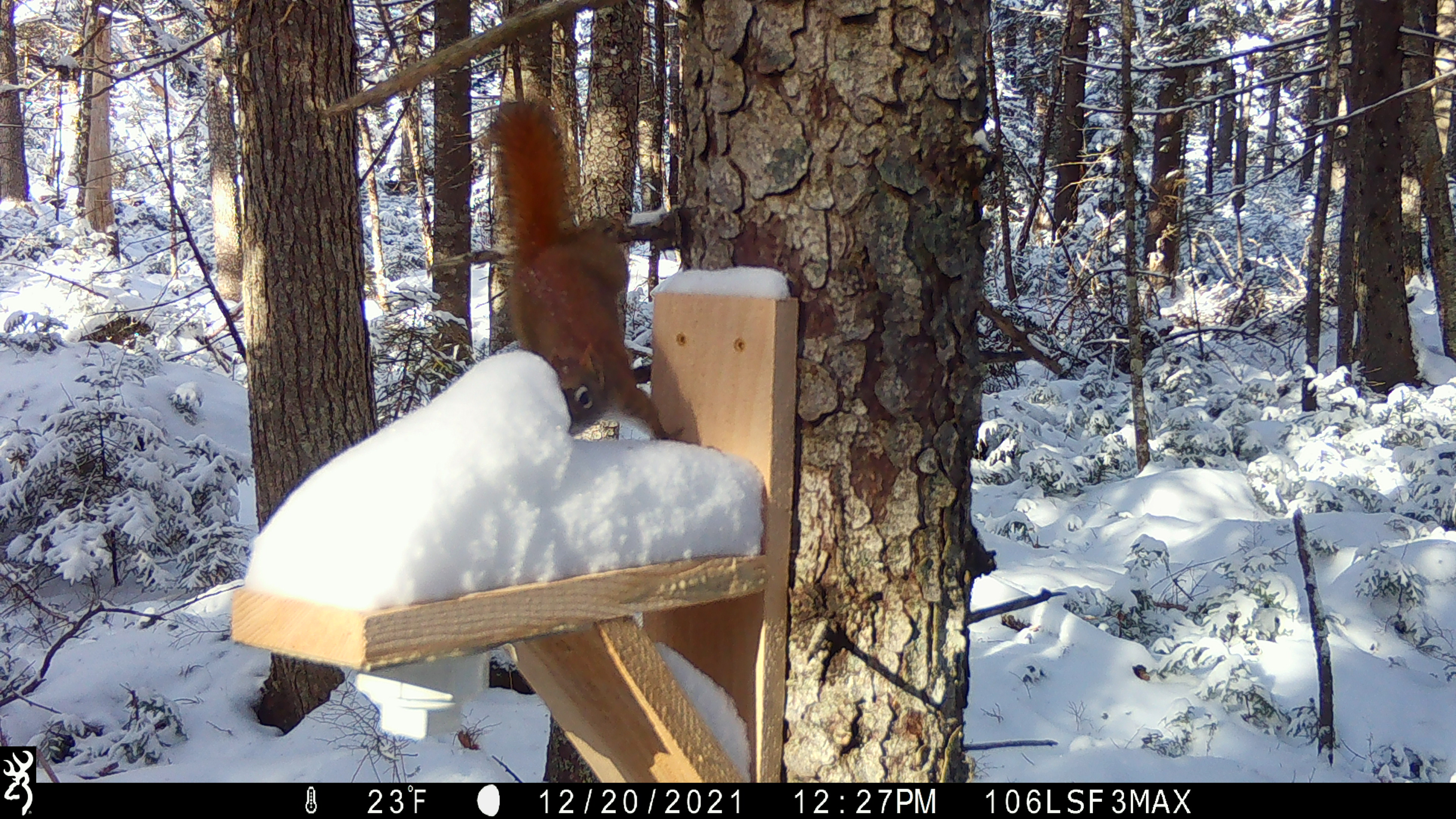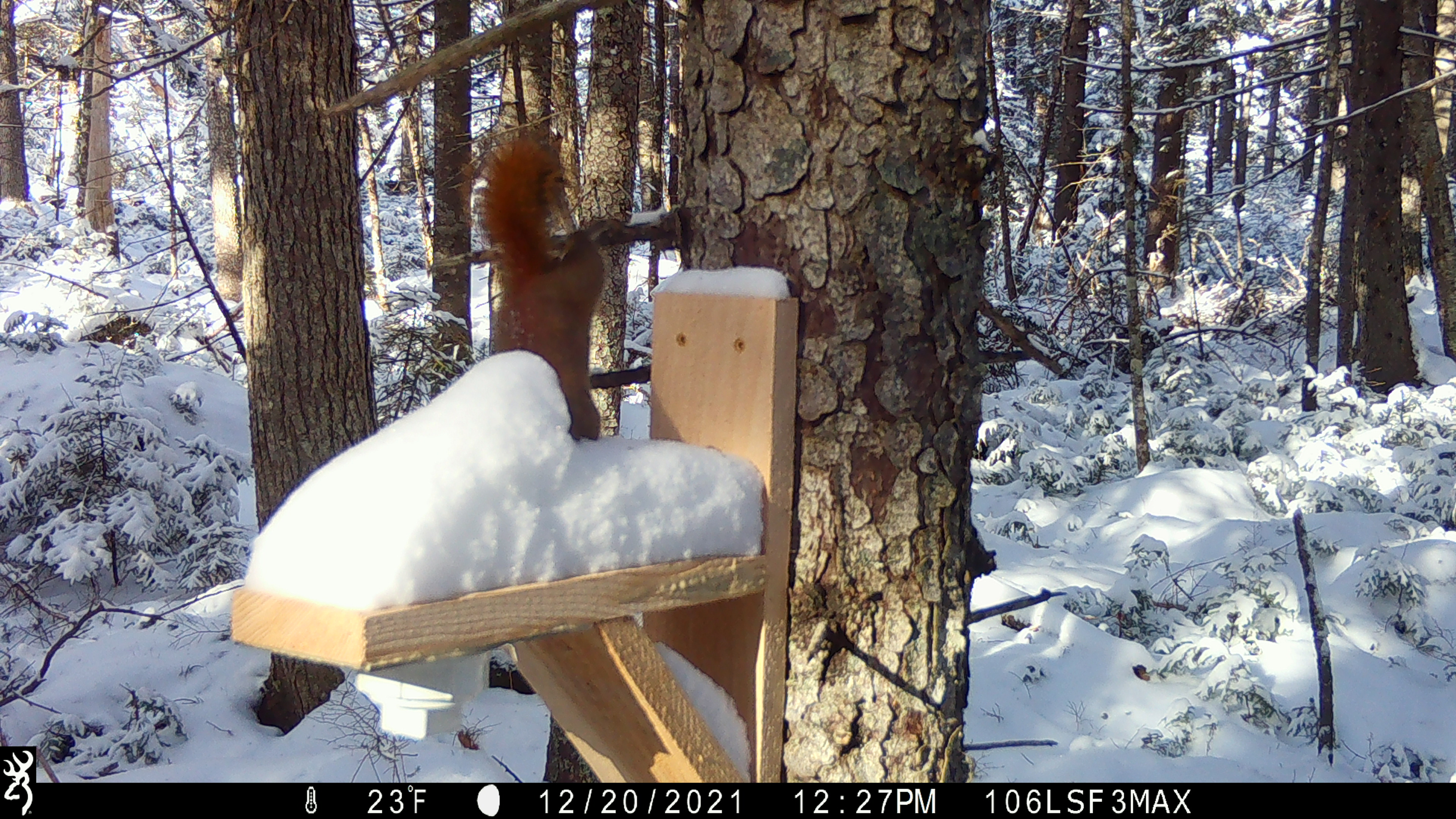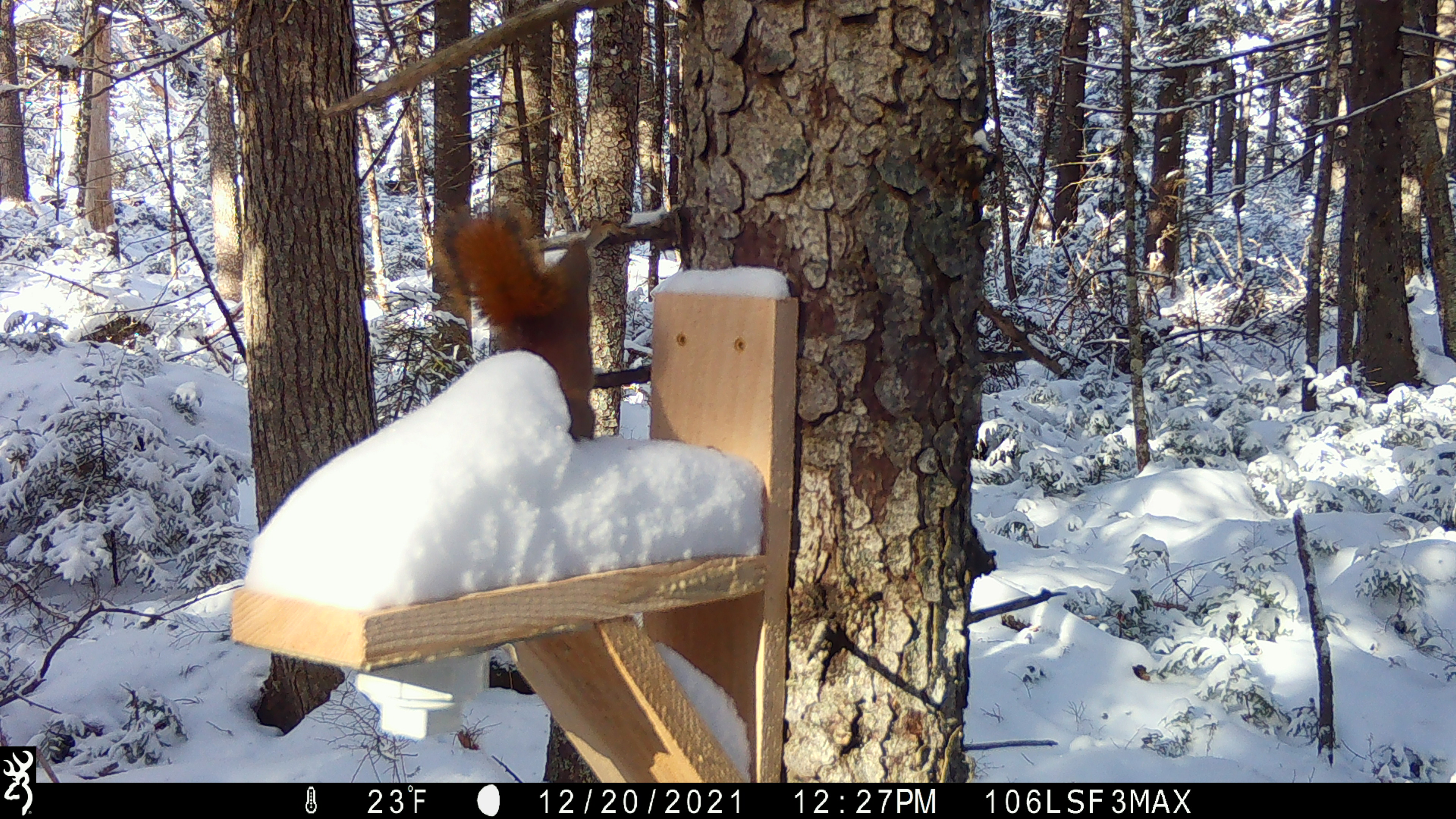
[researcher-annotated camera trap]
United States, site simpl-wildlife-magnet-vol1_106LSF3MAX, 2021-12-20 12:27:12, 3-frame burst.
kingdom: Animalia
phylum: Chordata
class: Mammalia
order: Rodentia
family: Sciuridae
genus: Tamiasciurus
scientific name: Tamiasciurus hudsonicus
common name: red squirrel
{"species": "red squirrel (Tamiasciurus hudsonicus)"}